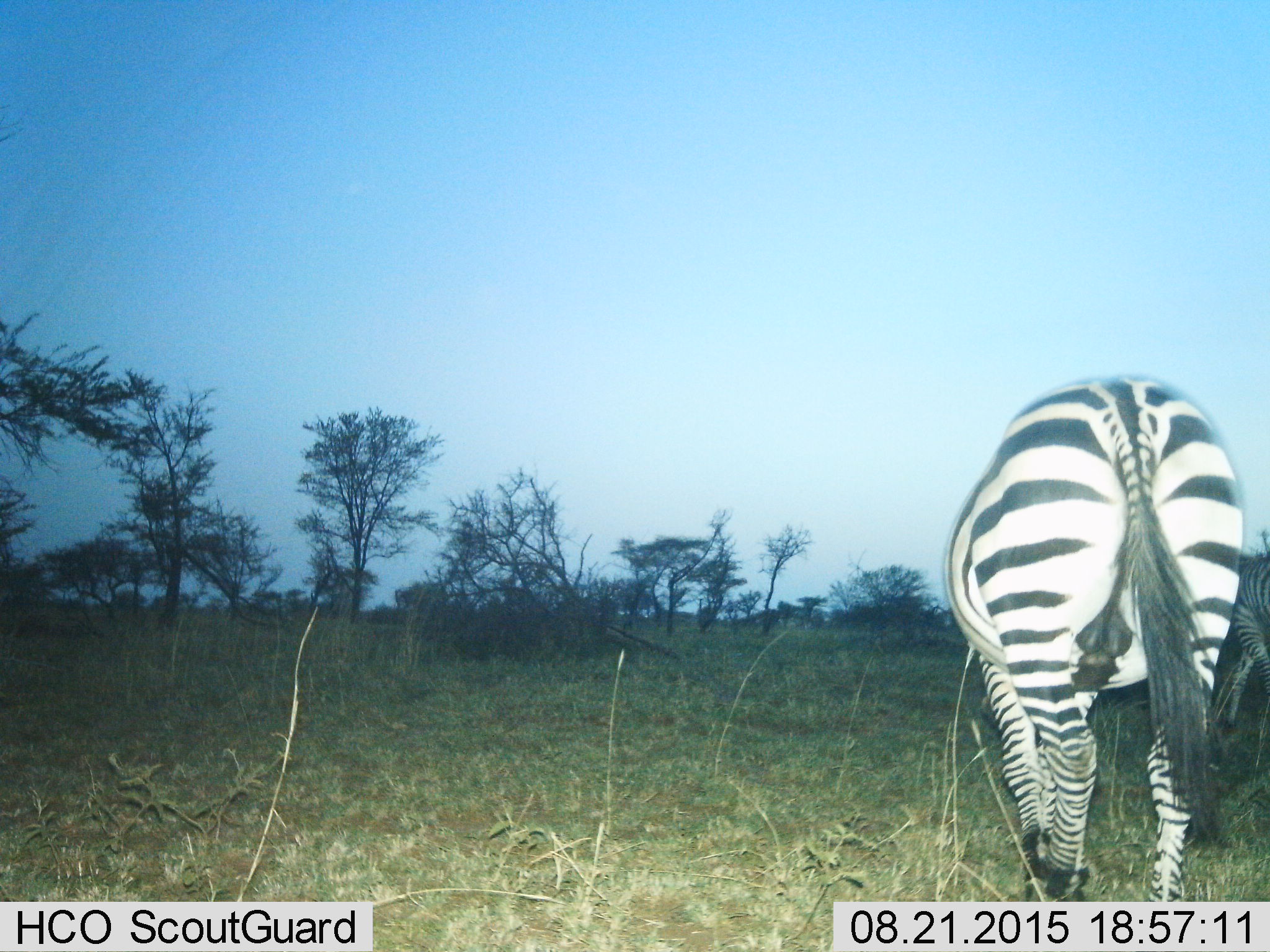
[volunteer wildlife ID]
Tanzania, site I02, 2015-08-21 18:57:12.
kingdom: Animalia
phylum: Chordata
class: Mammalia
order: Perissodactyla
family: Equidae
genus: Equus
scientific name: Equus quagga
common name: plains zebra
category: zebra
Zebra (plains zebra) (Equus quagga), count 2. Behavior (volunteer vote fractions): standing 60%, resting 0%, moving 40%, interacting 0%. Young present (vote fraction): 10%. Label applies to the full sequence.